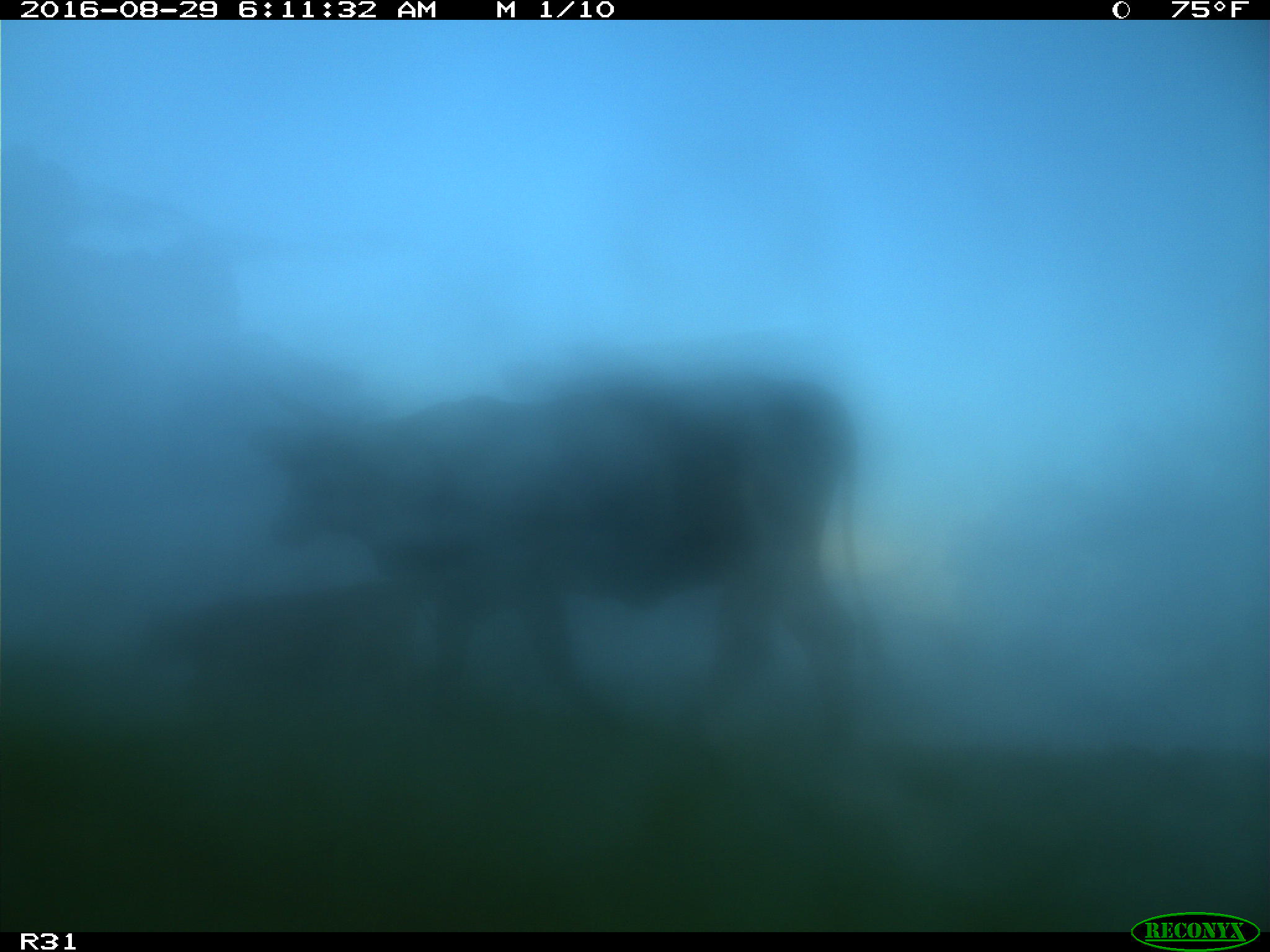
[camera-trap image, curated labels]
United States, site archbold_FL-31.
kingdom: Animalia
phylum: Chordata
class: Mammalia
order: Artiodactyla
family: Bovidae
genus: Bos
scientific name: Bos taurus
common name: domestic cow